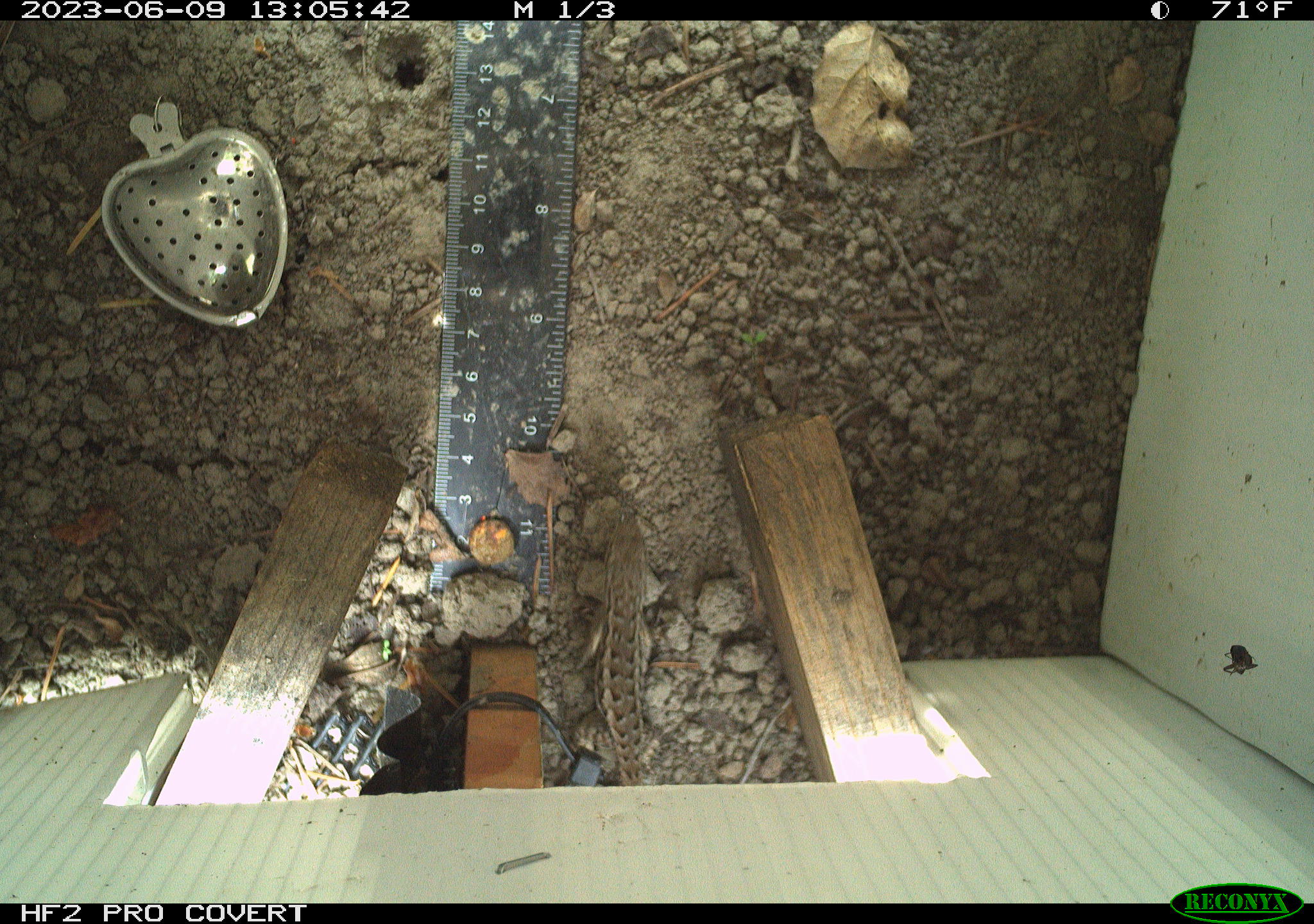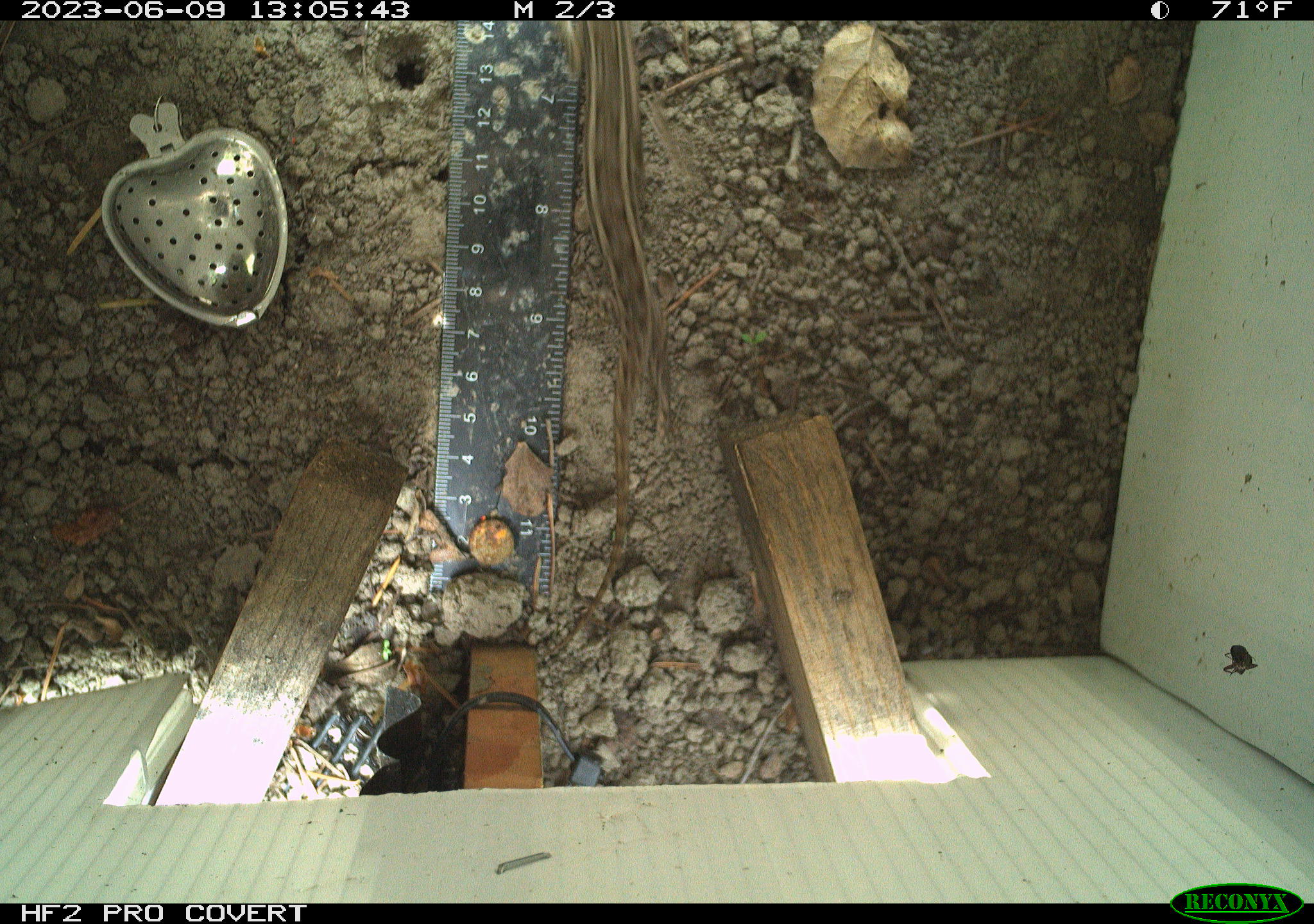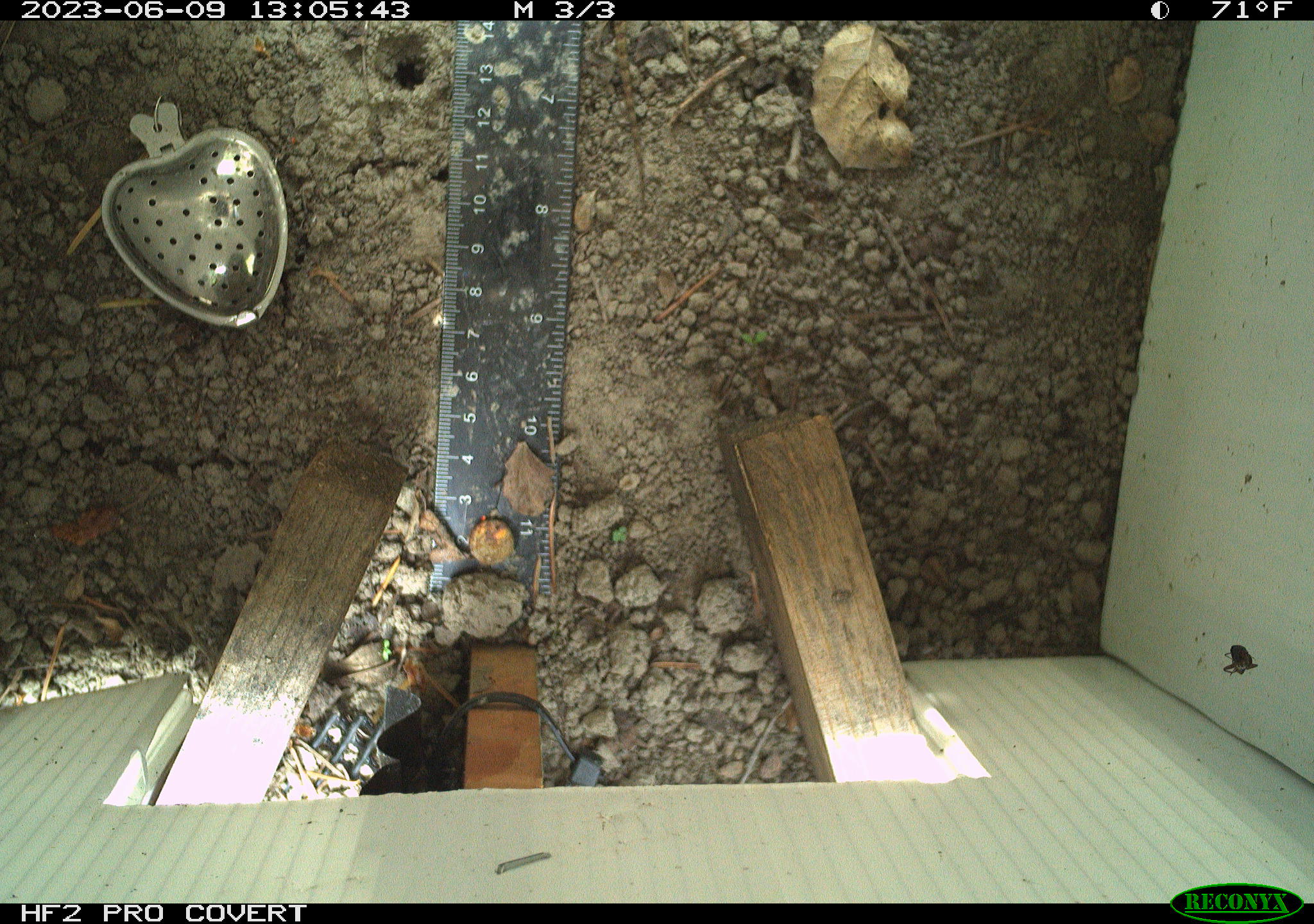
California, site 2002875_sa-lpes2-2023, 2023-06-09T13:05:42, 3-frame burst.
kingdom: Animalia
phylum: Chordata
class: Reptilia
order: Squamata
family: Phrynosomatidae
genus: Sceloporus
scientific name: Sceloporus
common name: spiny lizards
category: sceloporus species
Sceloporus species (spiny lizards) (Sceloporus).